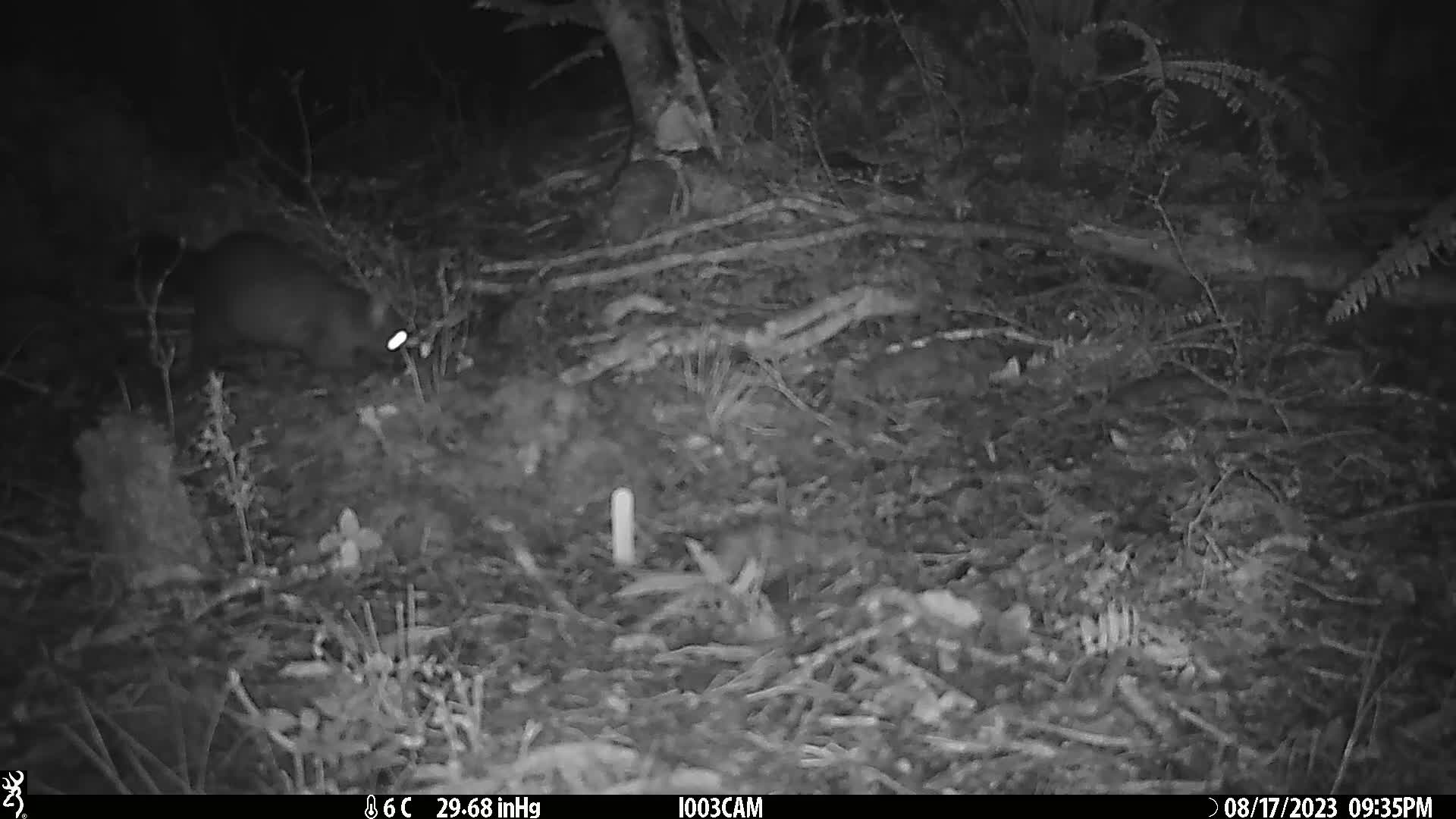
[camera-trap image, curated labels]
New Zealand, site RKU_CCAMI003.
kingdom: Animalia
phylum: Chordata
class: Mammalia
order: Diprotodontia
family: Phalangeridae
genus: Trichosurus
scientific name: Trichosurus vulpecula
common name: common brushtail possum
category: possum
Possum (common brushtail possum) (Trichosurus vulpecula).